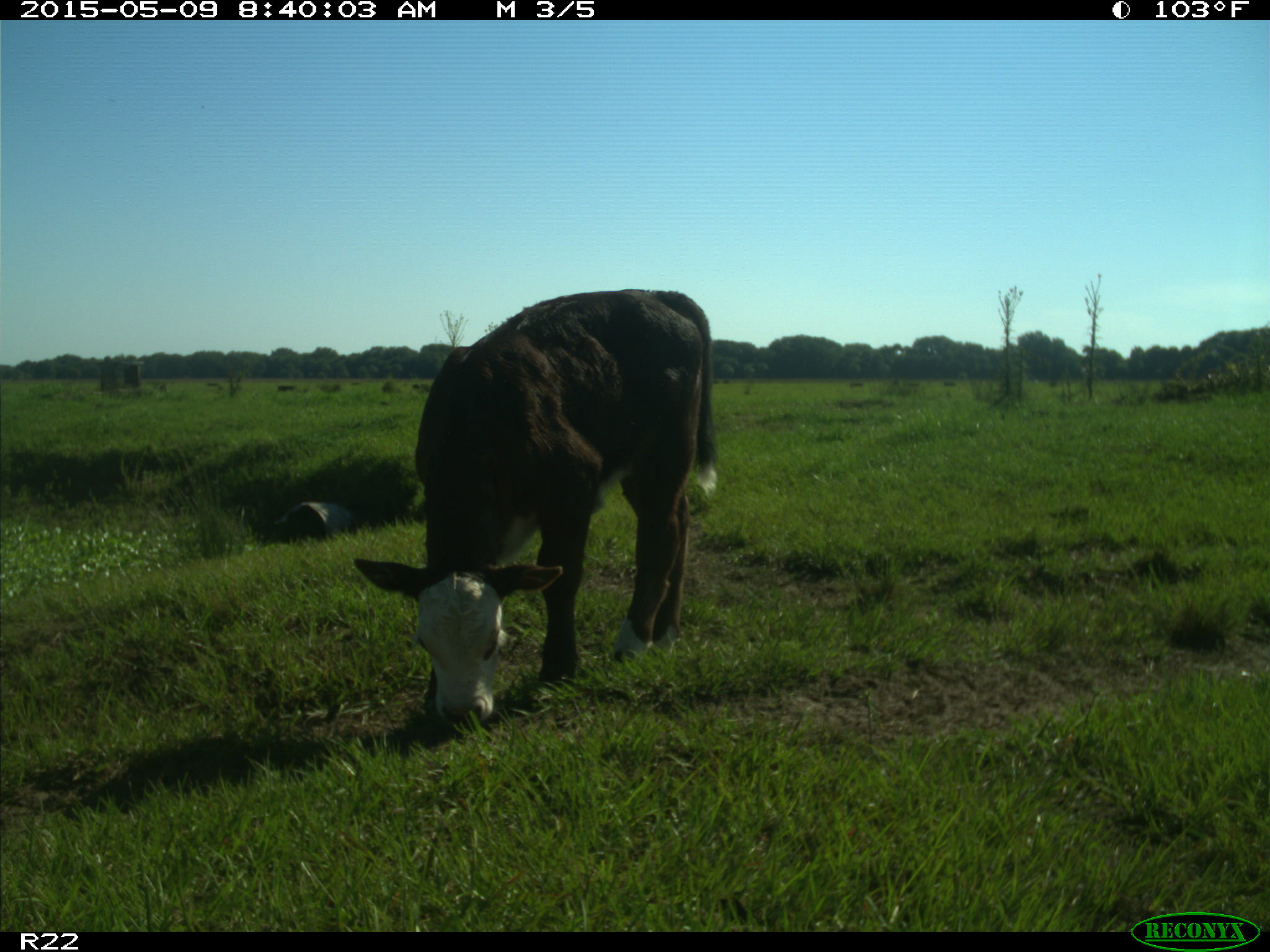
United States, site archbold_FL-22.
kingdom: Animalia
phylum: Chordata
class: Mammalia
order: Artiodactyla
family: Bovidae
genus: Bos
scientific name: Bos taurus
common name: domestic cow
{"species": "Bos taurus (domestic cow)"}